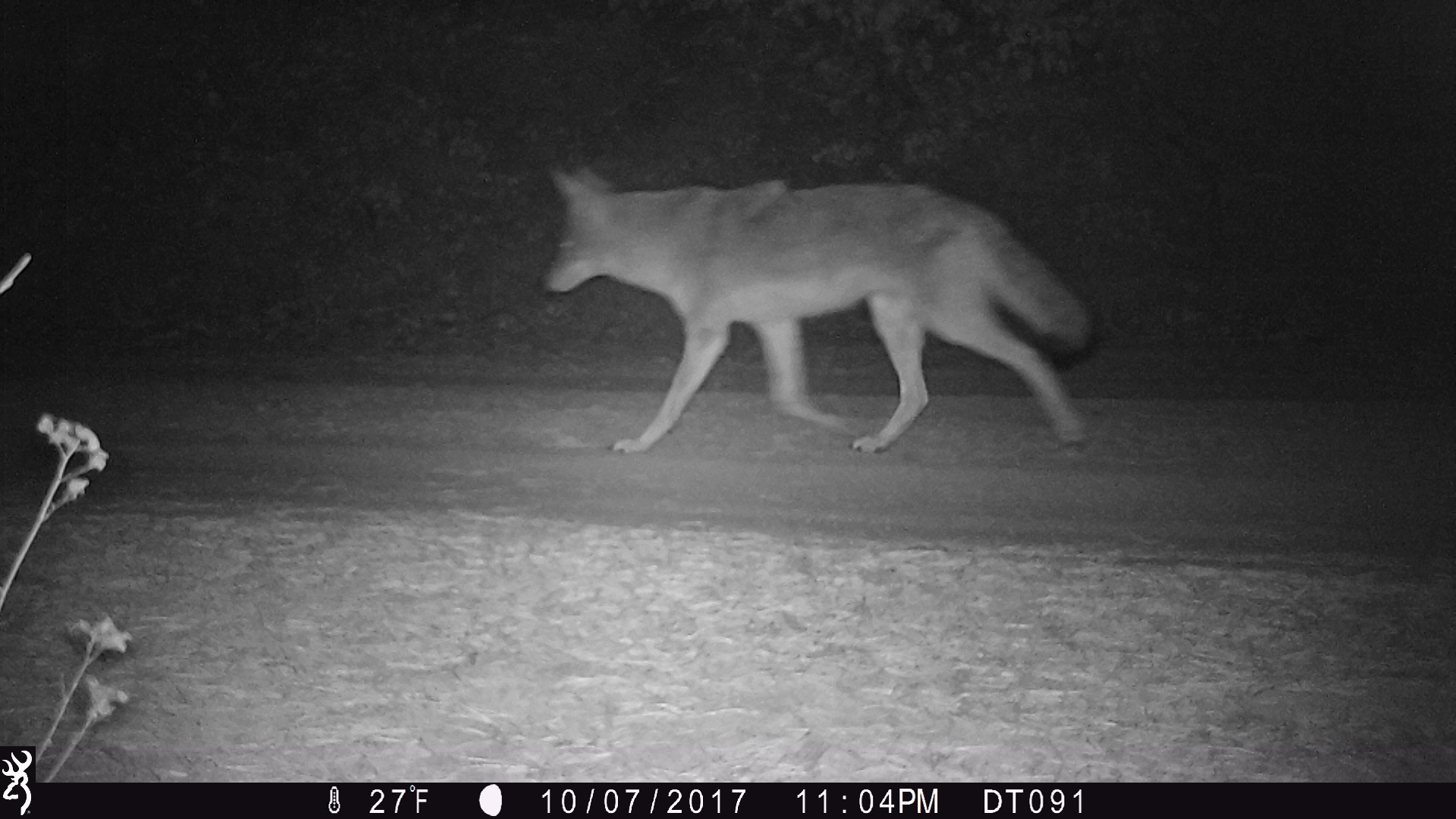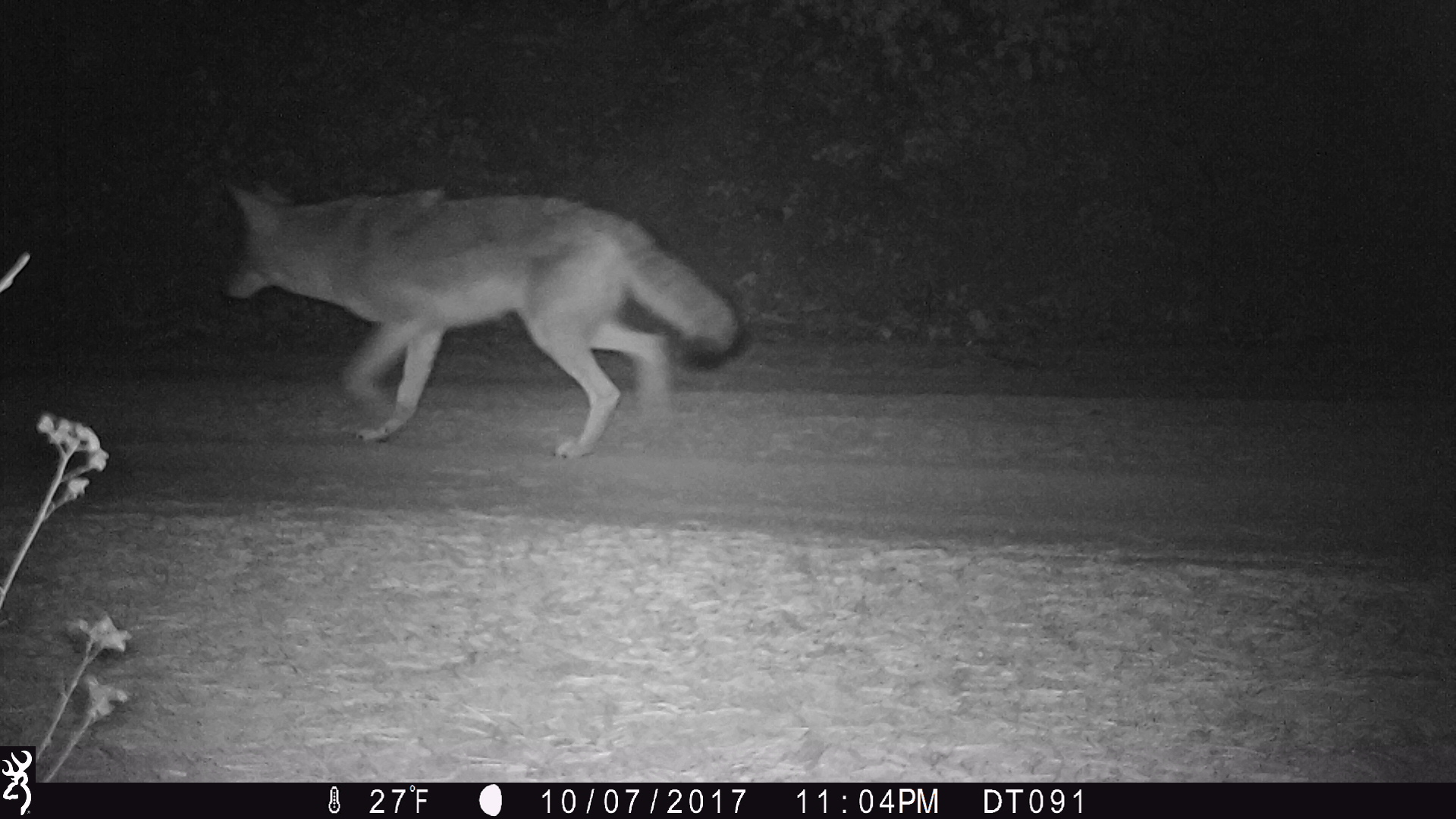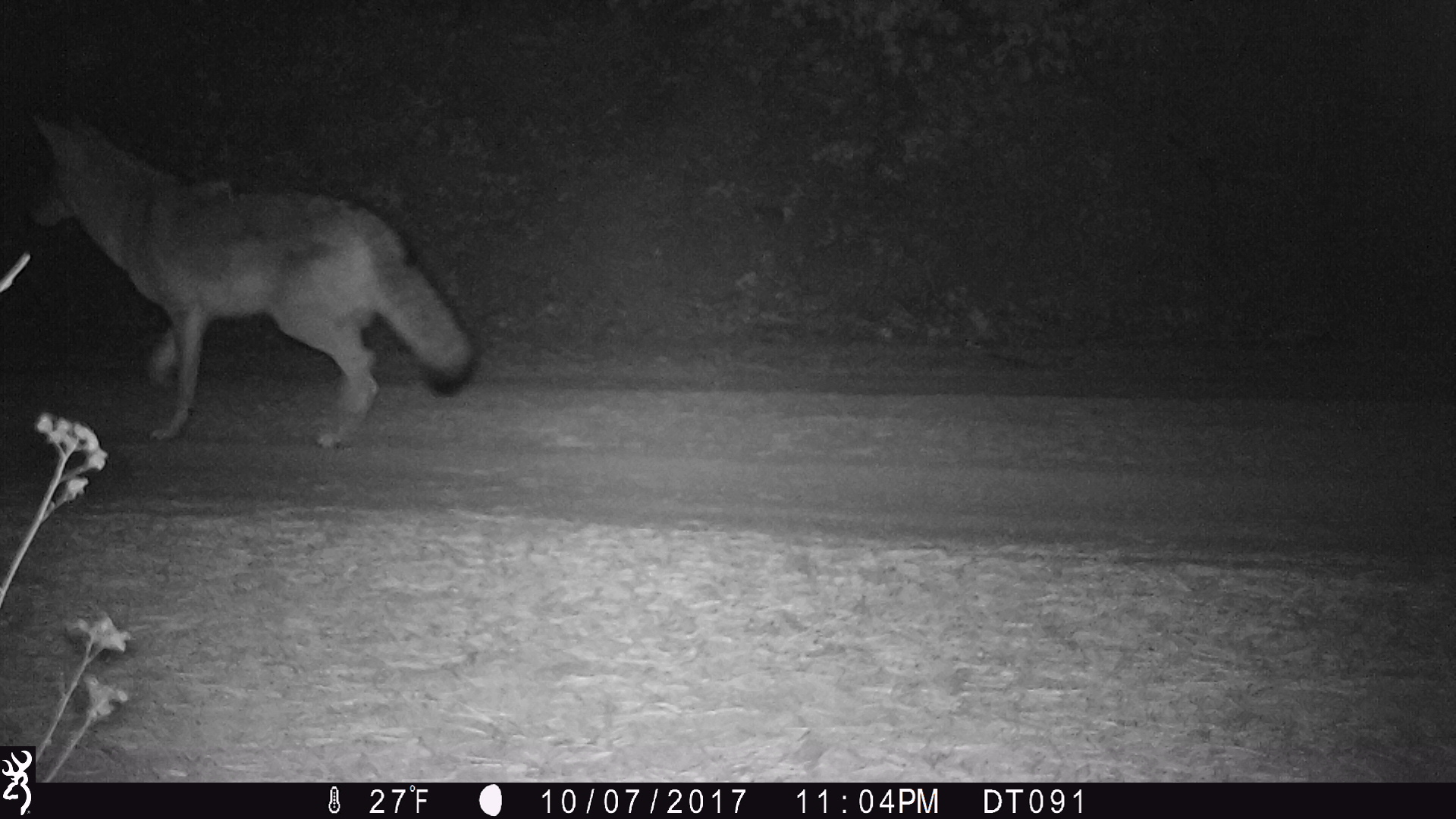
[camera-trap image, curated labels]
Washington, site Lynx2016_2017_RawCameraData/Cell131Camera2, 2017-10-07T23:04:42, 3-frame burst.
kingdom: Animalia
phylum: Chordata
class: Mammalia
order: Carnivora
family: Canidae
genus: Canis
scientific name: Canis latrans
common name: coyote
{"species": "Canis latrans (coyote)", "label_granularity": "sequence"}